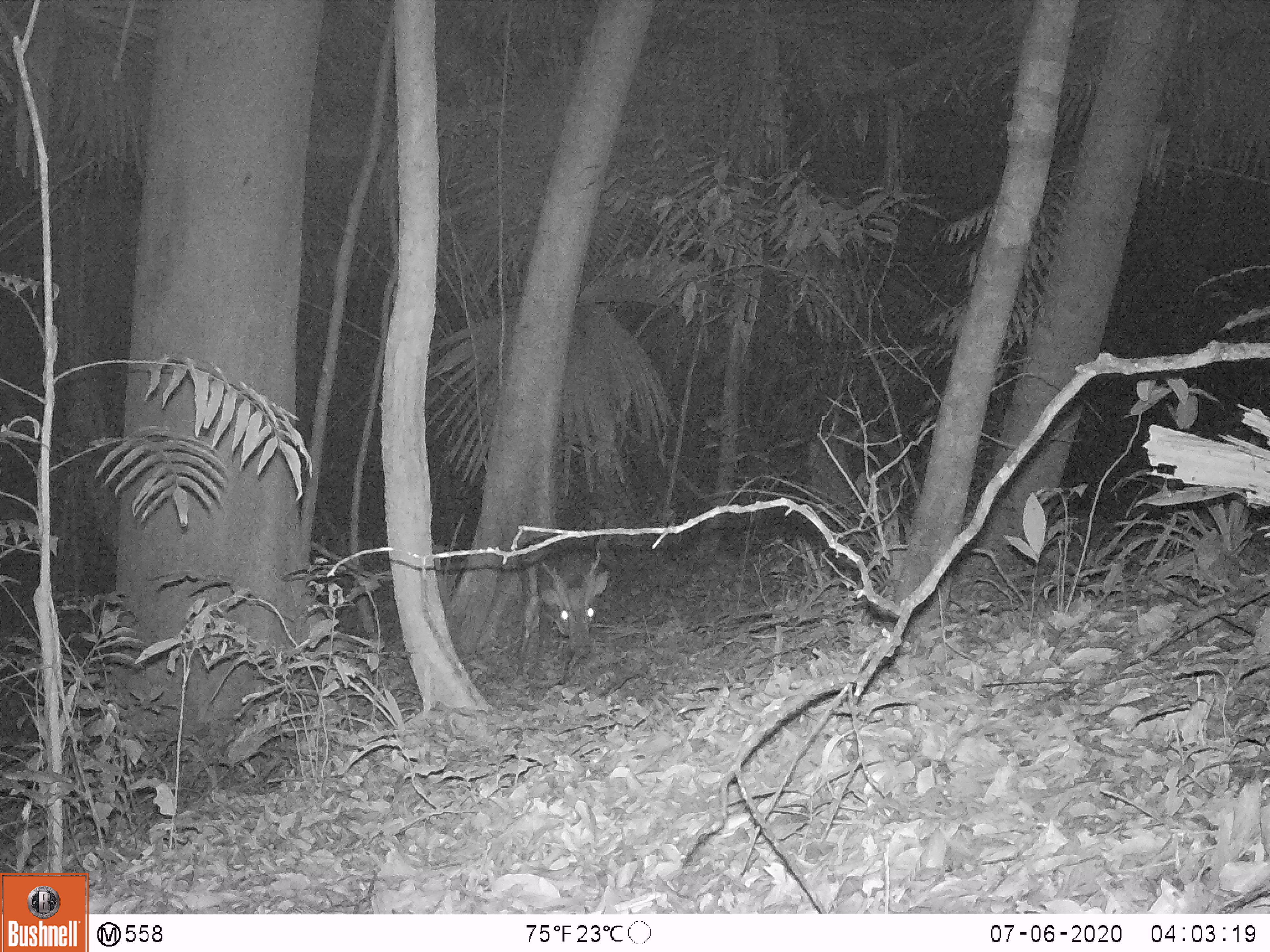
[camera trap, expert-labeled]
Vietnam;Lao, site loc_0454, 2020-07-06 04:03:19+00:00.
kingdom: Animalia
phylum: Chordata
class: Mammalia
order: Artiodactyla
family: Cervidae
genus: Muntiacus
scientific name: Muntiacus vuquangensis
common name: large-antlered muntjac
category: large antlered muntjac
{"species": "large antlered muntjac (large-antlered muntjac) (Muntiacus vuquangensis)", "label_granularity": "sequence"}